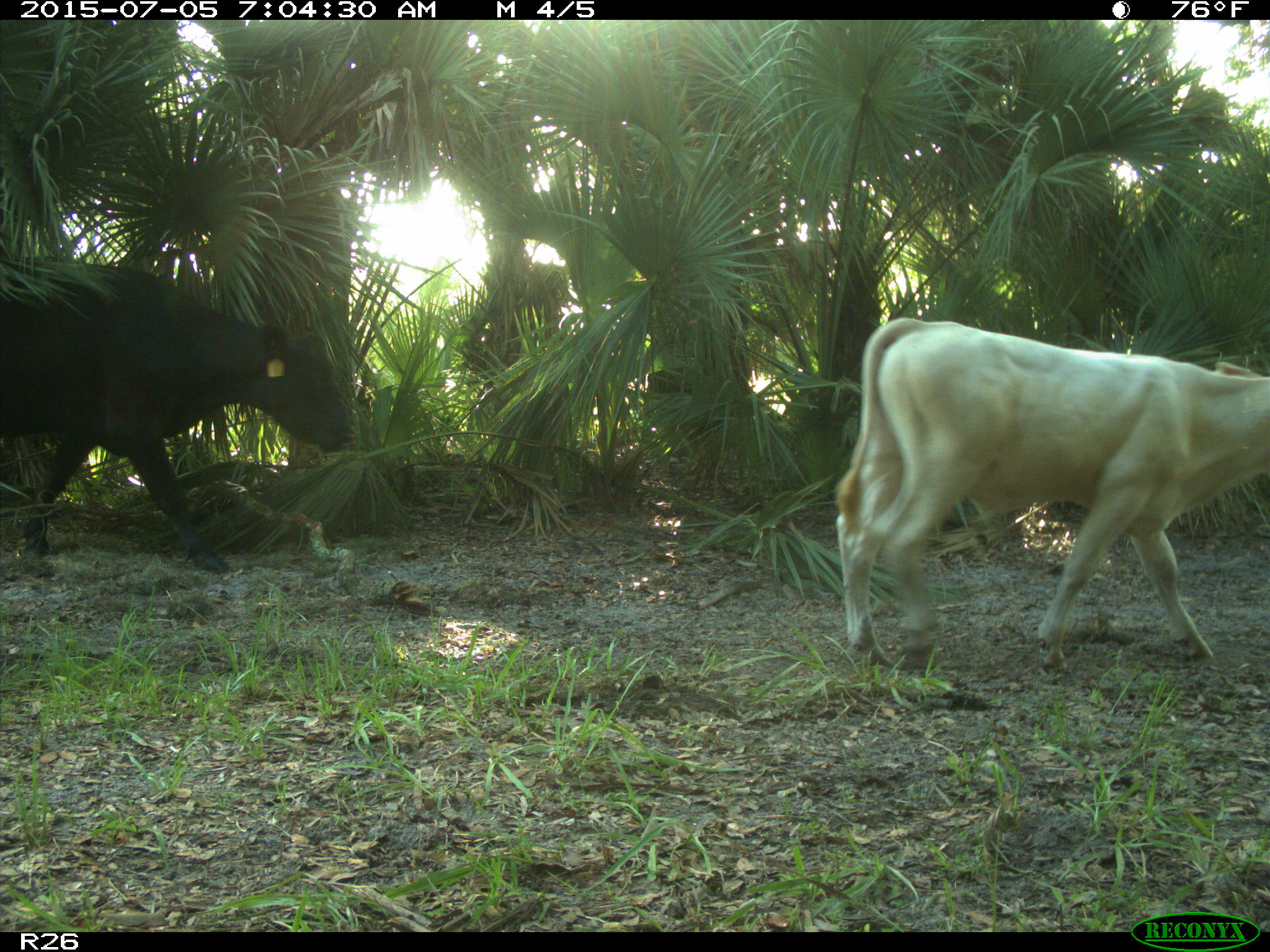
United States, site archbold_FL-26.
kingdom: Animalia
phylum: Chordata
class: Mammalia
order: Artiodactyla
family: Bovidae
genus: Bos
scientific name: Bos taurus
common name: domestic cow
Bos taurus (domestic cow).